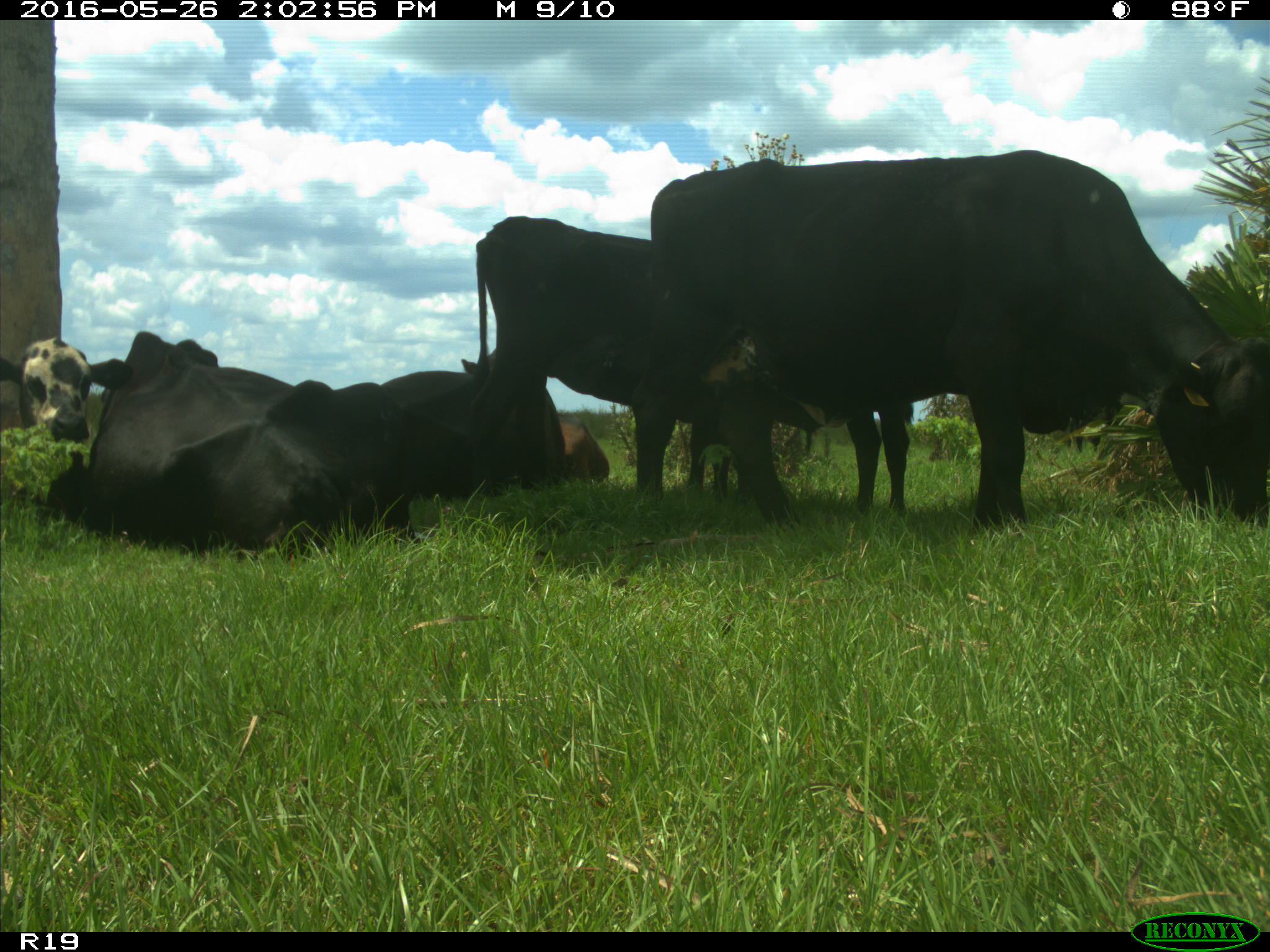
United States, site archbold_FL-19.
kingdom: Animalia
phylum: Chordata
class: Mammalia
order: Artiodactyla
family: Bovidae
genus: Bos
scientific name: Bos taurus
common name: domestic cow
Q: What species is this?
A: Bos taurus (domestic cow).